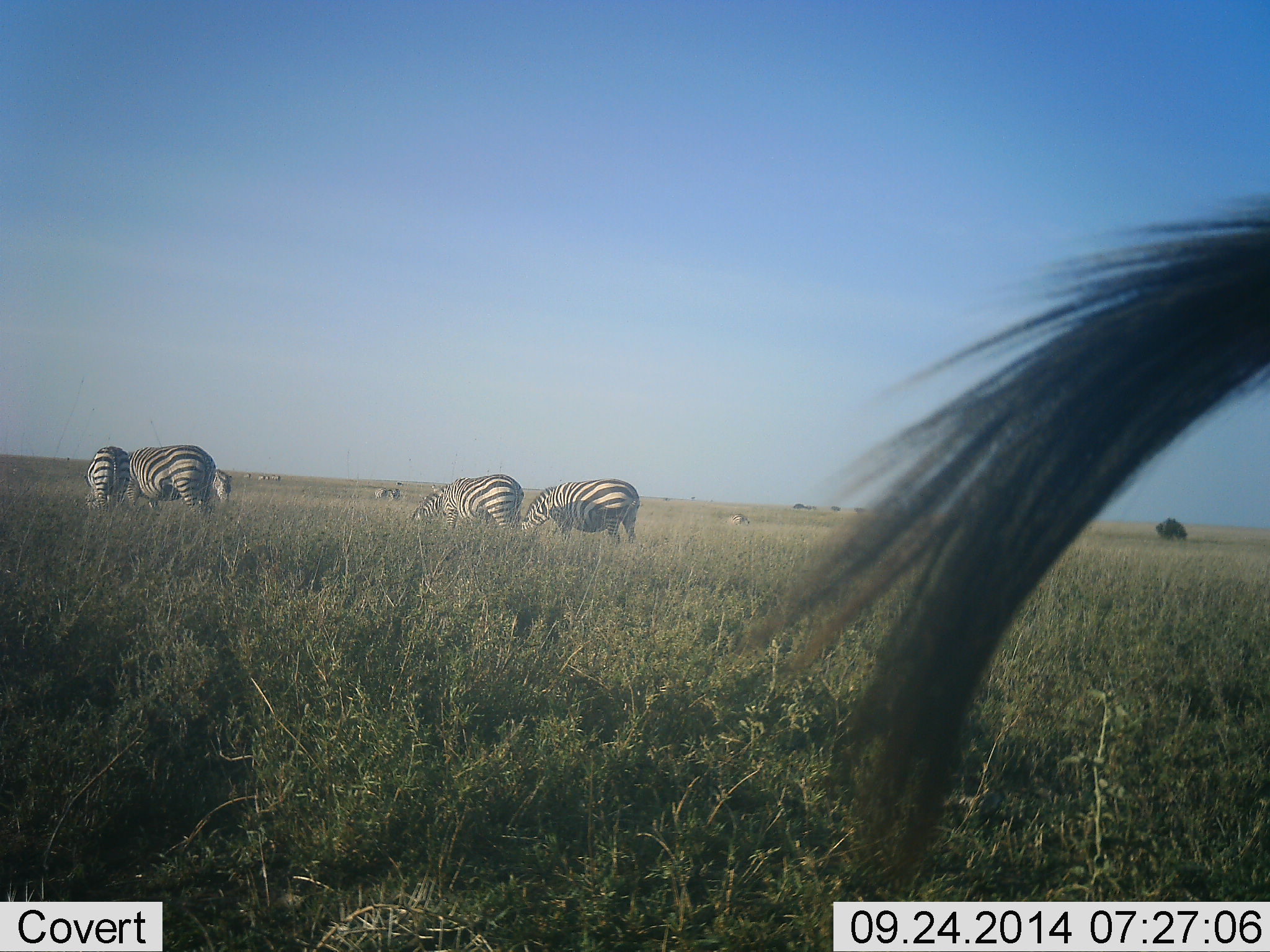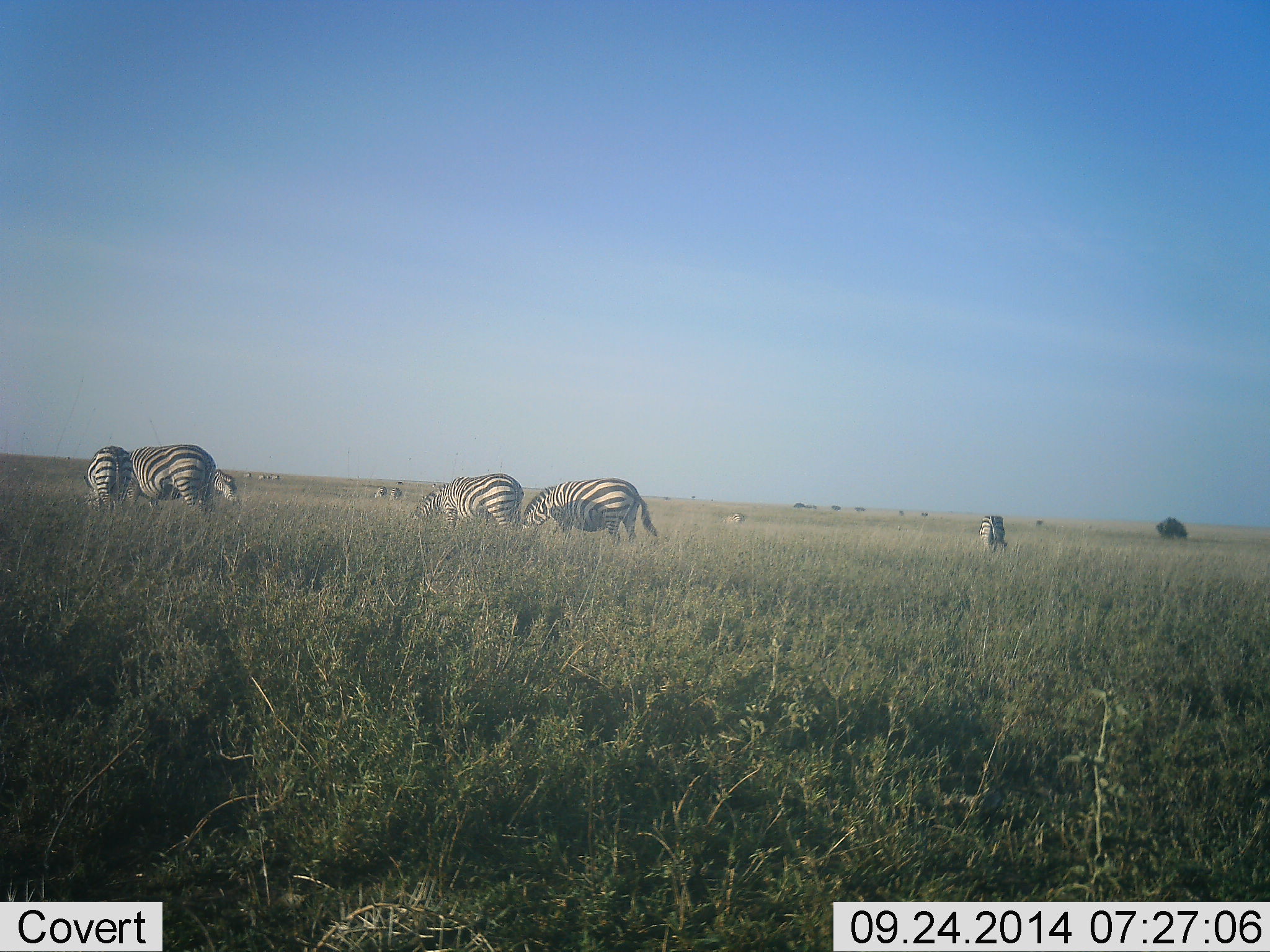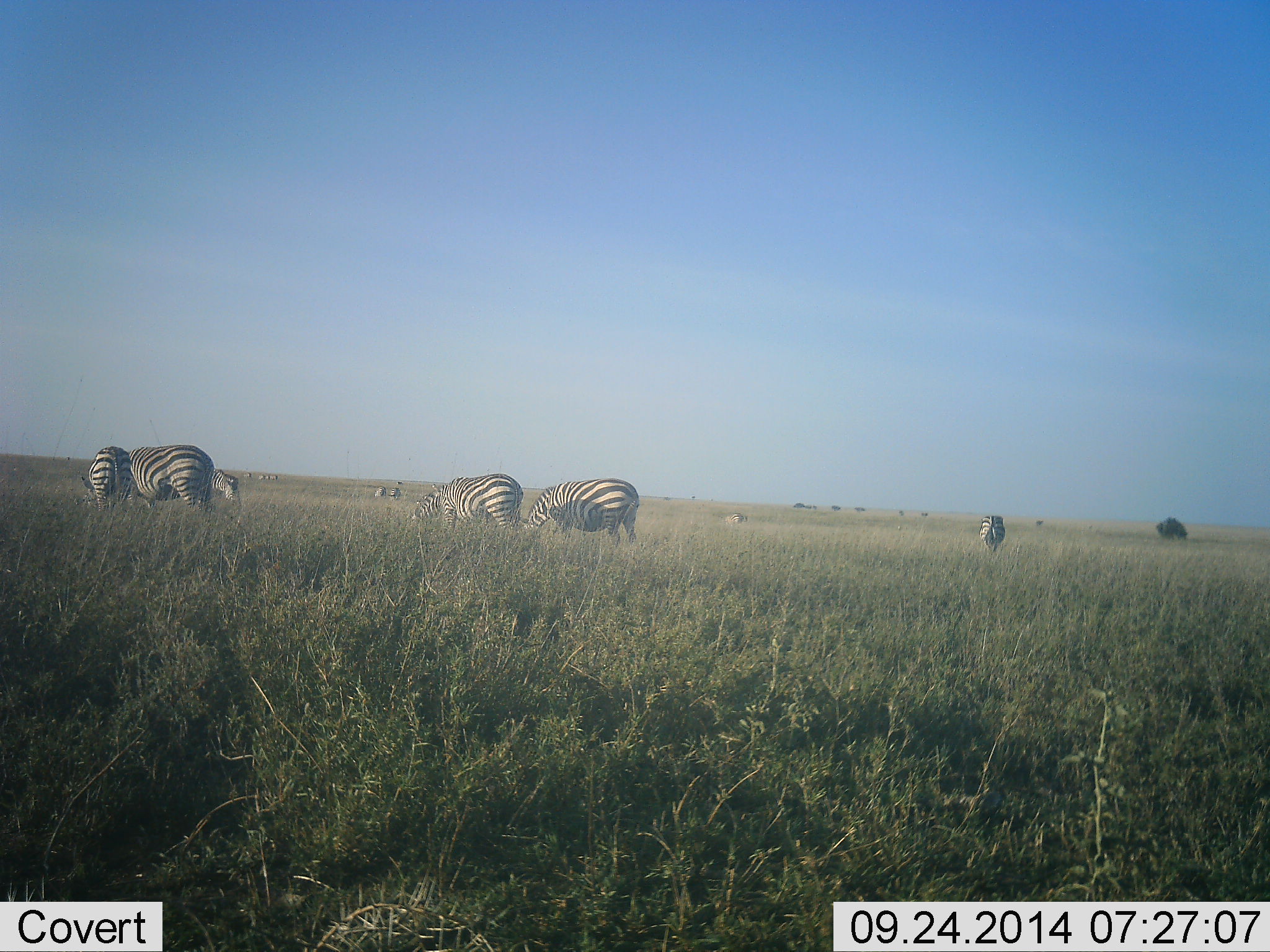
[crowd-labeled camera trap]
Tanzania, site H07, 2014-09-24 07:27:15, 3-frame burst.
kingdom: Animalia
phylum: Chordata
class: Mammalia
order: Perissodactyla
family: Equidae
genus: Equus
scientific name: Equus quagga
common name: plains zebra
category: zebra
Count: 8.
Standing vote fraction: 36%.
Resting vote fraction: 0%.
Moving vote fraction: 0%.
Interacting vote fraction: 9%.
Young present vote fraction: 0%.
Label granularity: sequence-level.